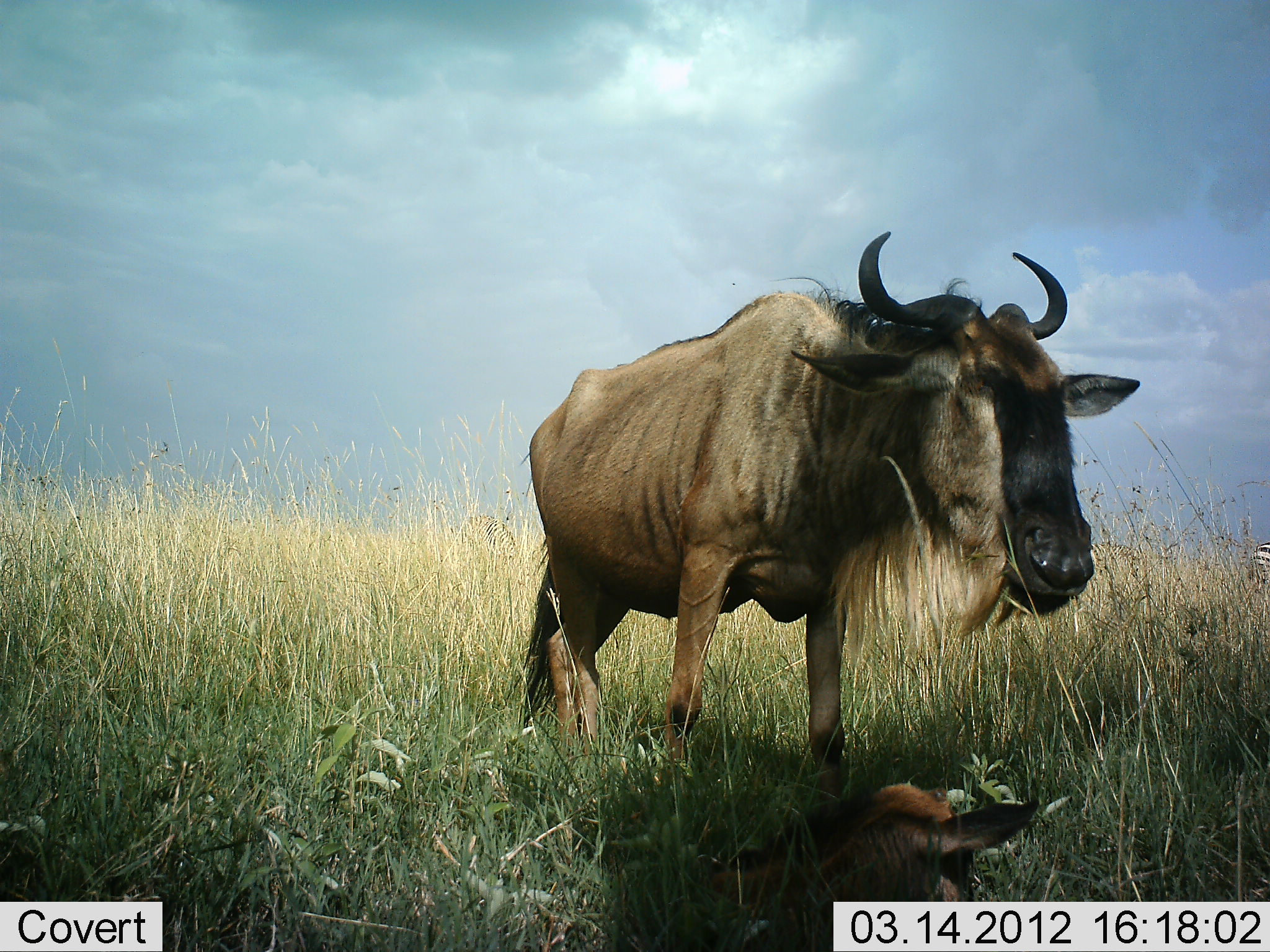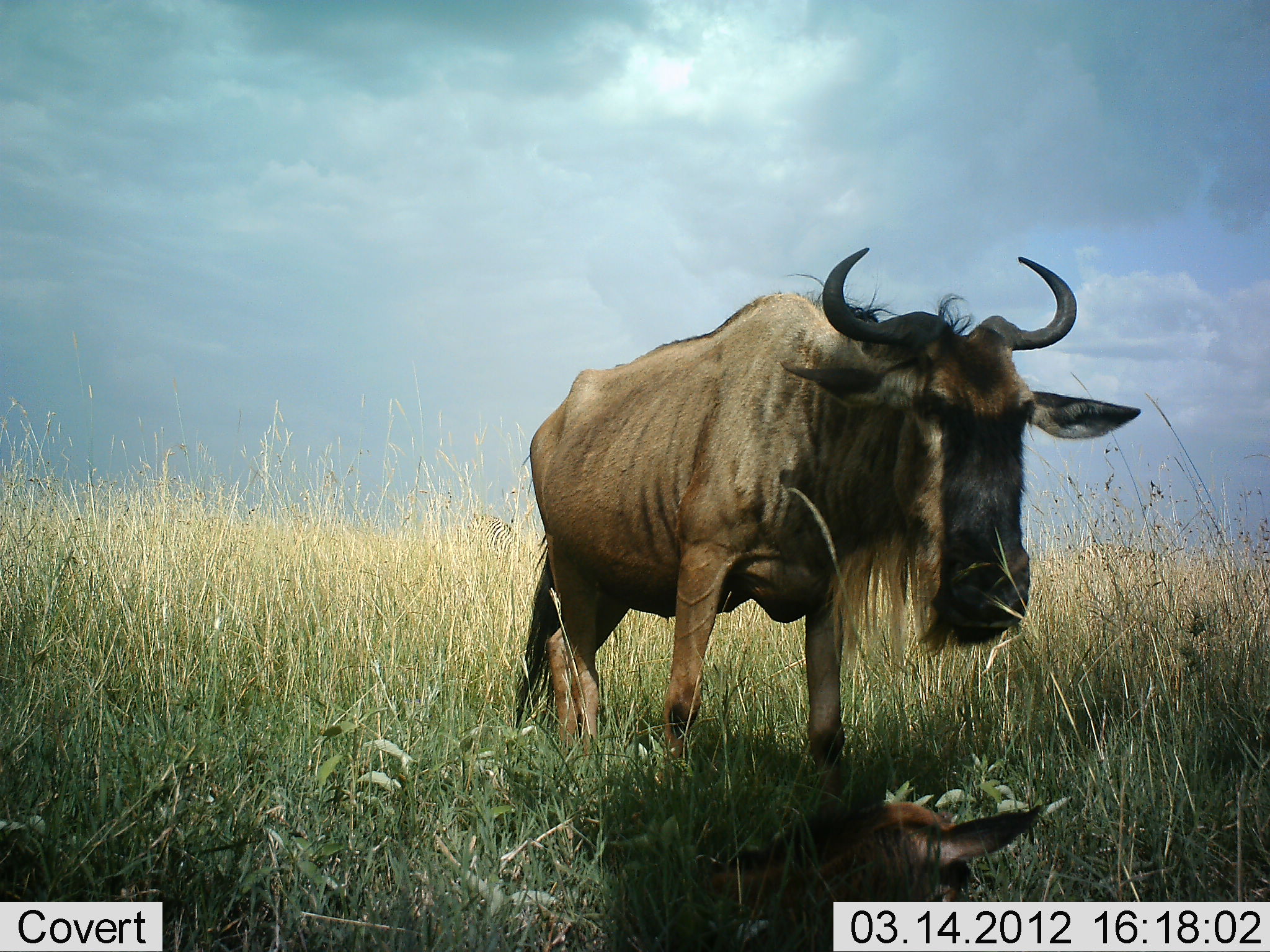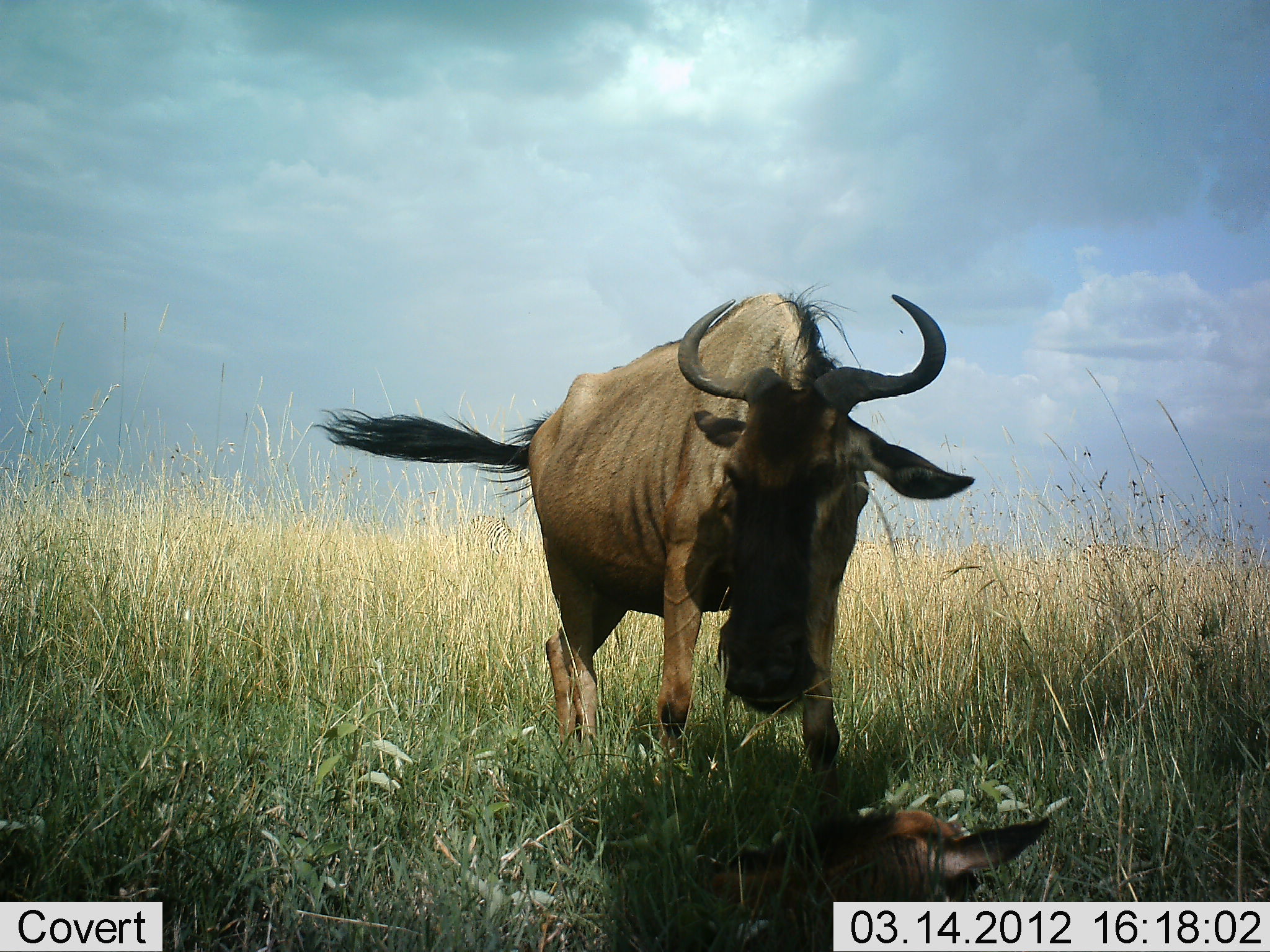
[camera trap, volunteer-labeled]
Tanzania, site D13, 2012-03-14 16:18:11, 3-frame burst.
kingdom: Animalia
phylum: Chordata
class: Mammalia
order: Artiodactyla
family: Bovidae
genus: Connochaetes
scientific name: Connochaetes taurinus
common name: blue wildebeest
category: wildebeest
Wildebeest (blue wildebeest) (Connochaetes taurinus), count 2. Behavior (volunteer vote fractions): standing 84%, resting 61%, moving 10%, interacting 0%. Young present (vote fraction): 55%. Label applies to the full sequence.